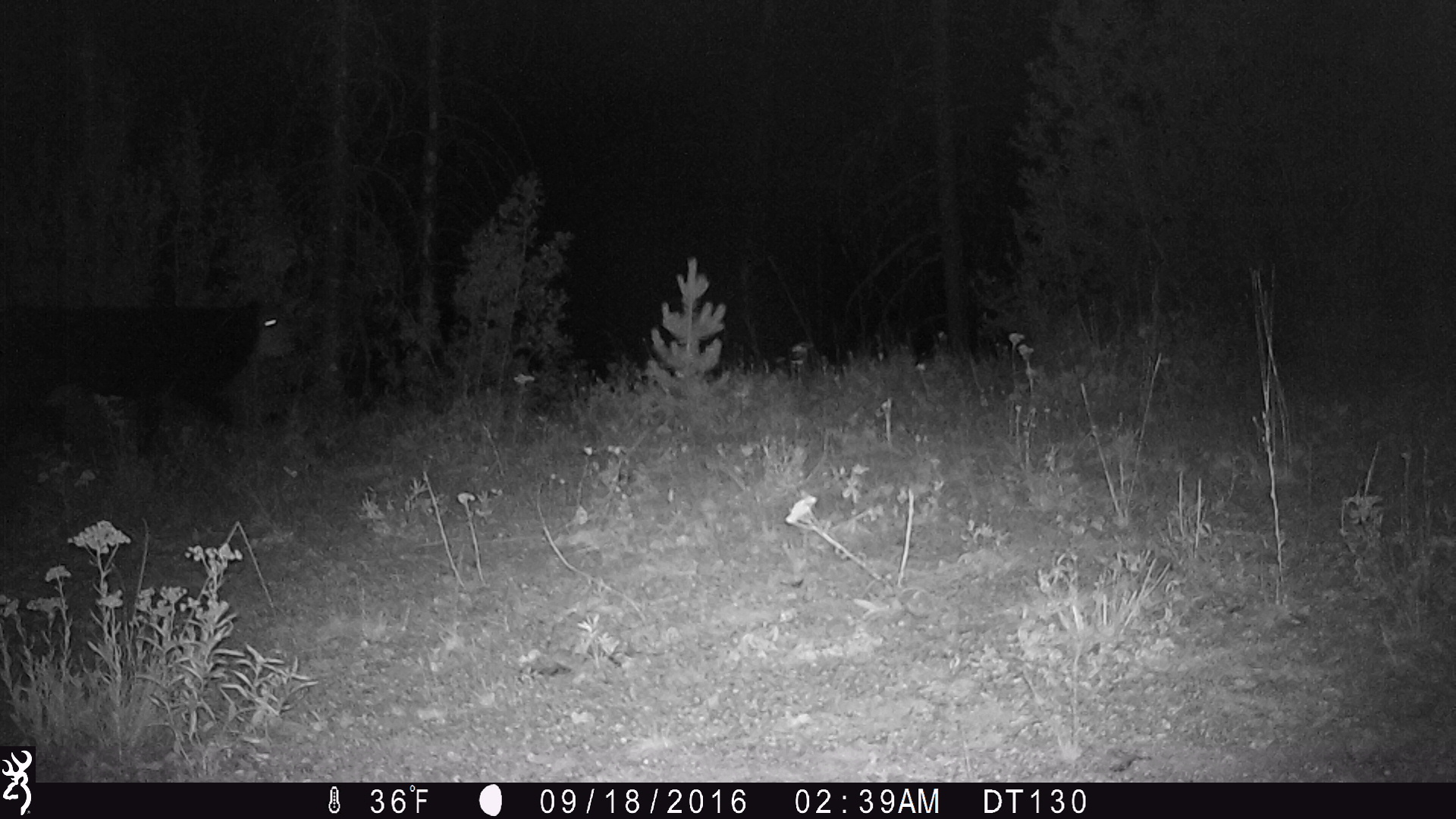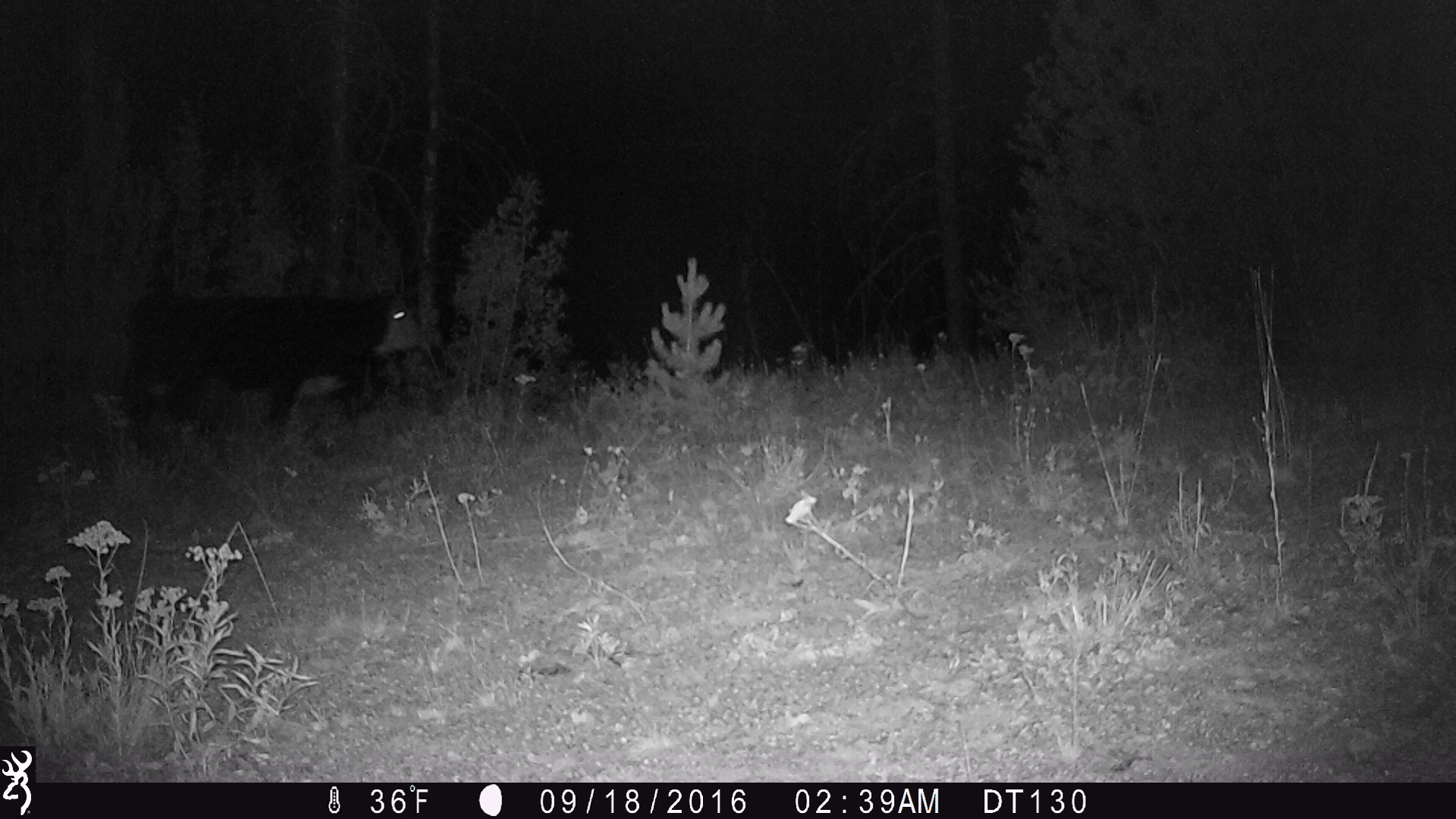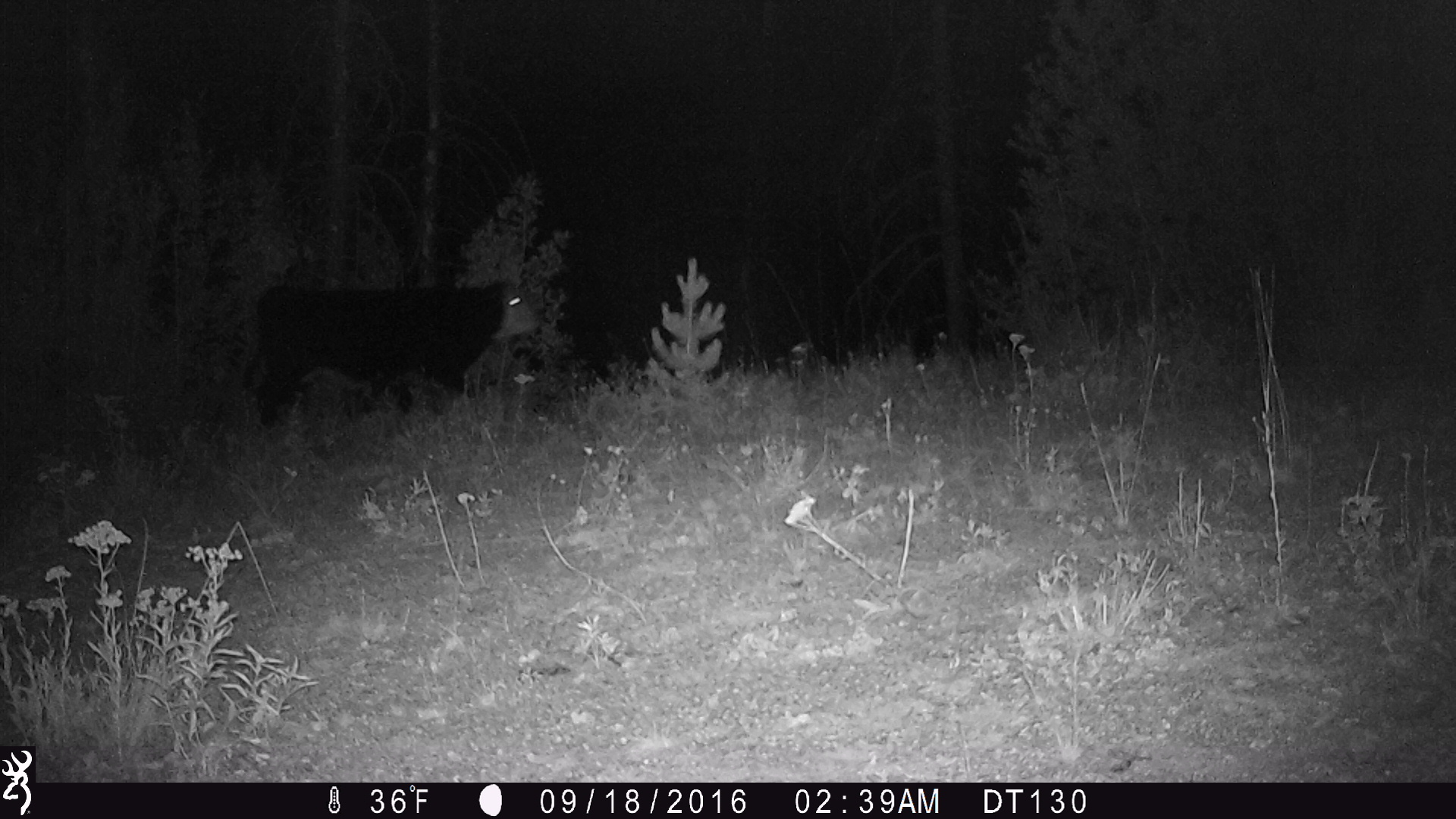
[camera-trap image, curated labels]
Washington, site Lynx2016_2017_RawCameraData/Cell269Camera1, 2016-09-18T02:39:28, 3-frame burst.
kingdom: Animalia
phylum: Chordata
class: Mammalia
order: Artiodactyla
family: Bovidae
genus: Bos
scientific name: Bos taurus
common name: domestic cattle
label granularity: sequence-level